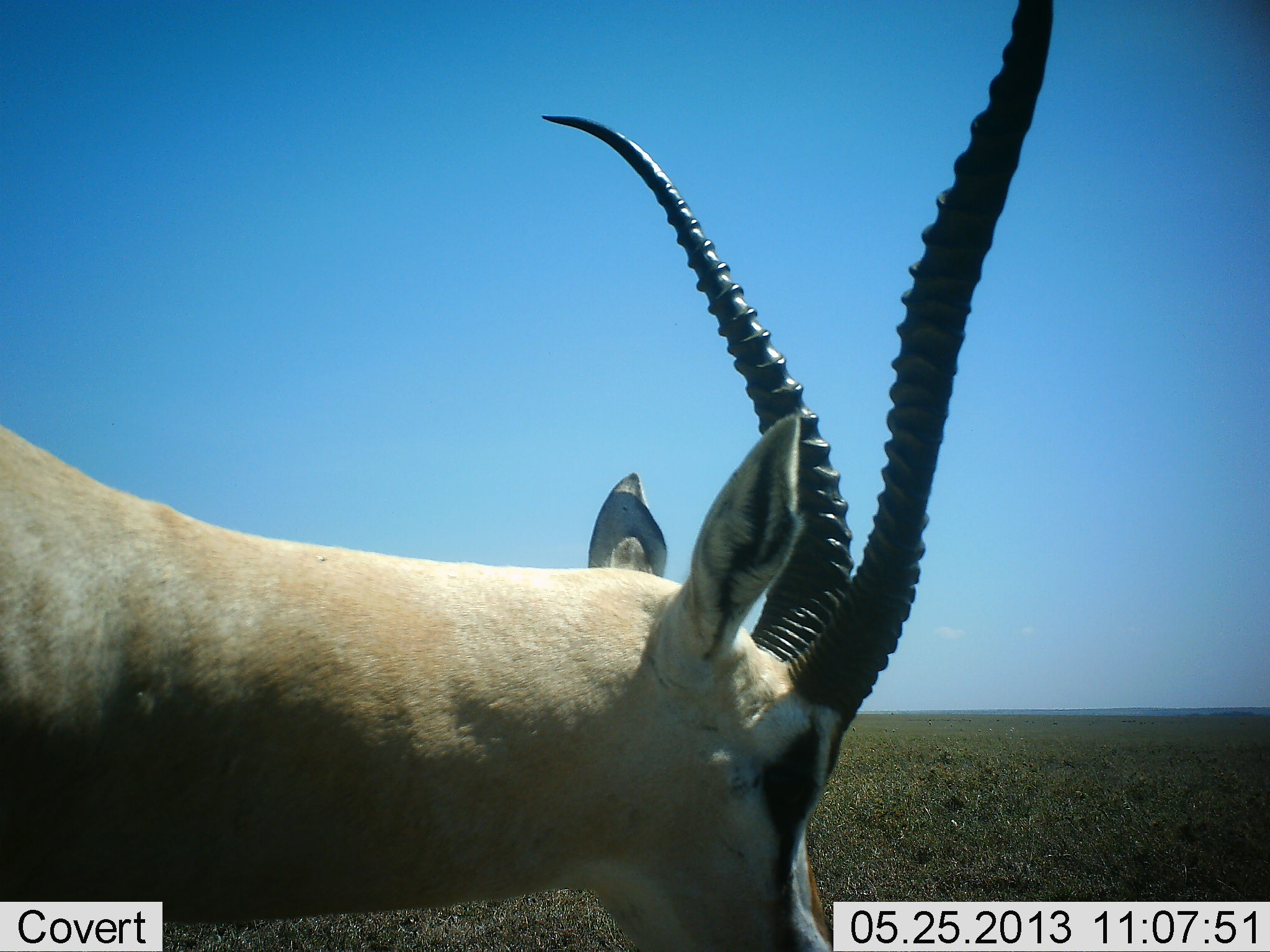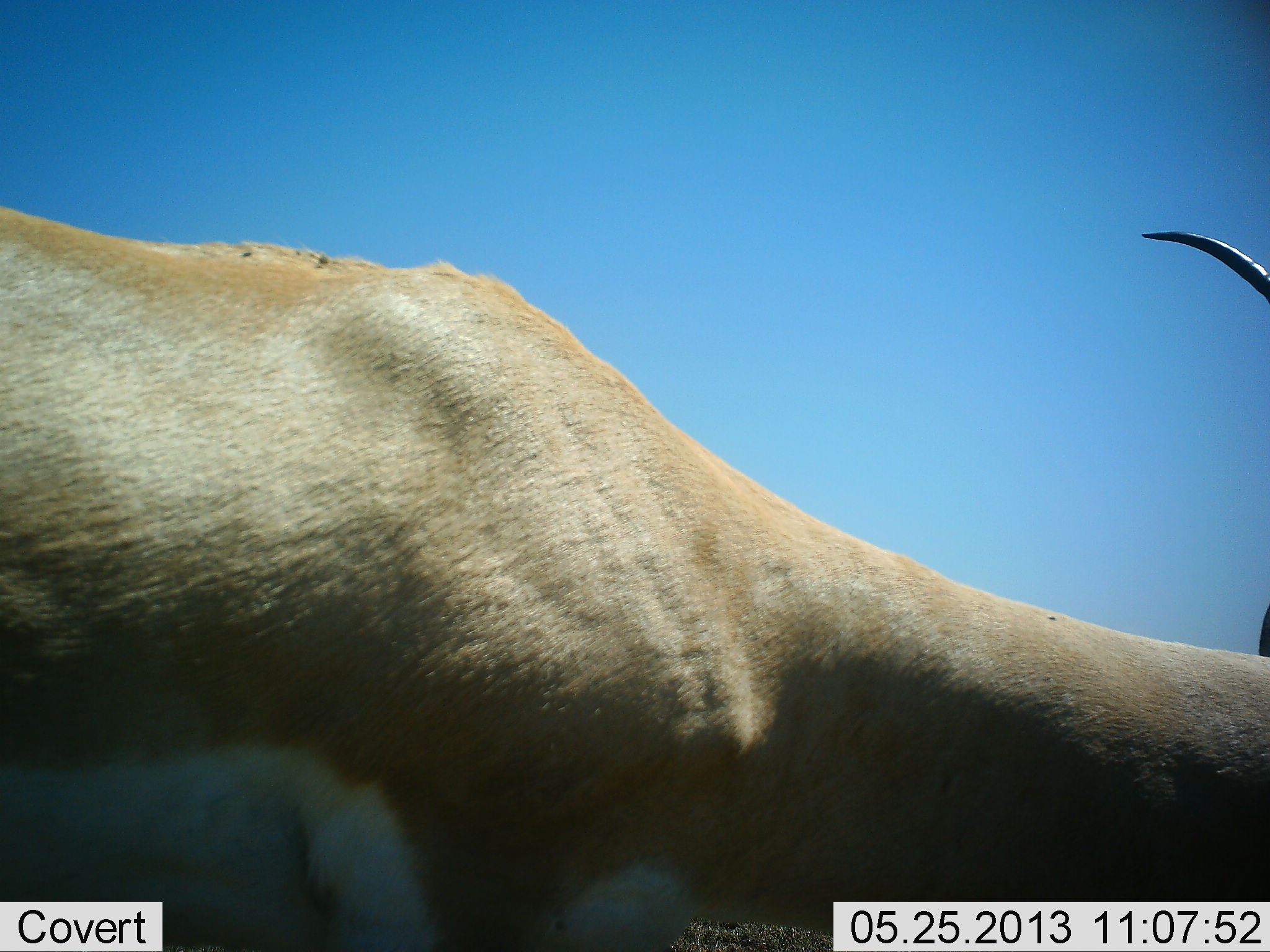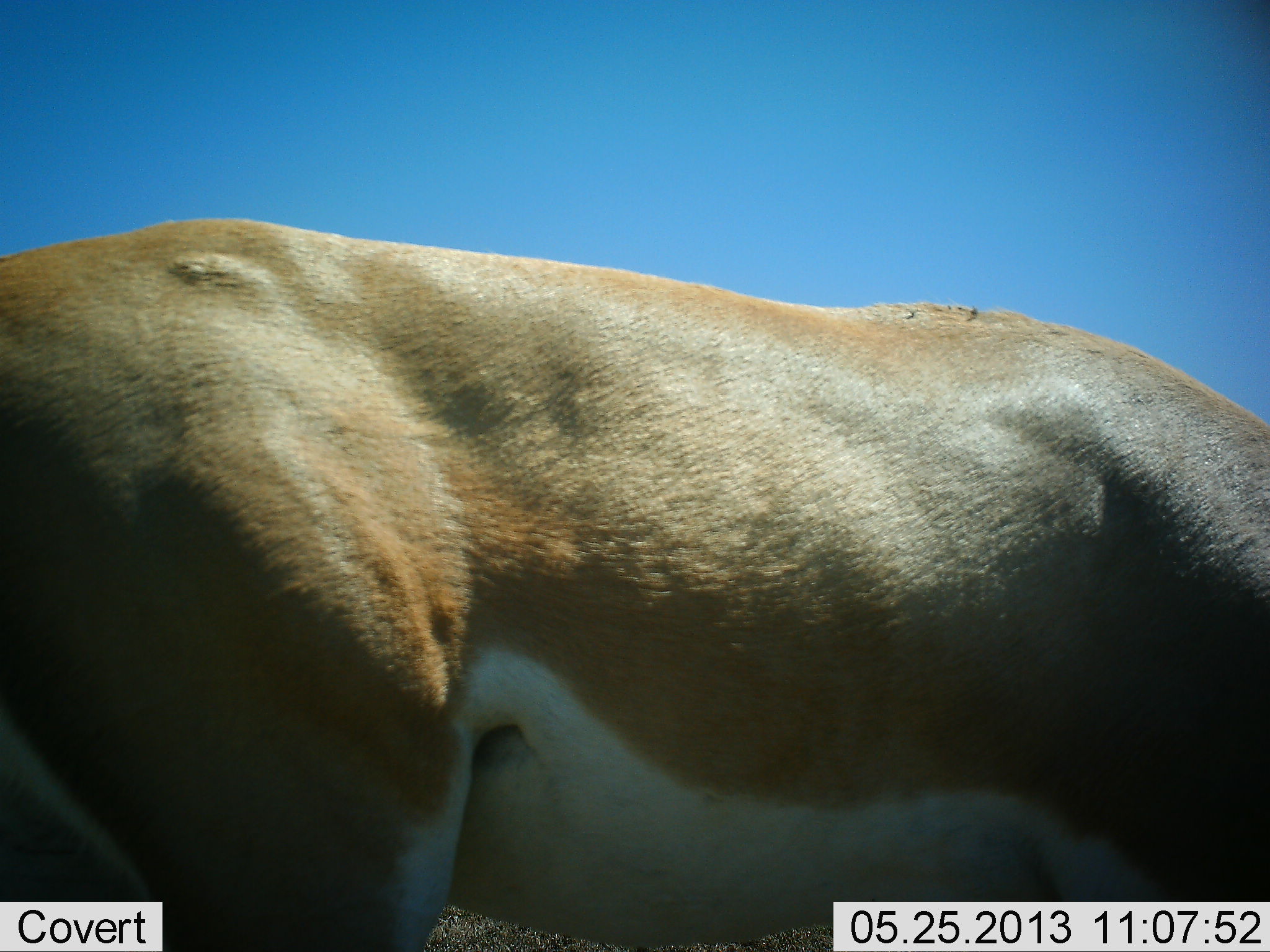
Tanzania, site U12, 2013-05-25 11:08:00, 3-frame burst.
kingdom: Animalia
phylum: Chordata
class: Mammalia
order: Artiodactyla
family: Bovidae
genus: Nanger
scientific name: Nanger granti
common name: grant's gazelle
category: gazellegrants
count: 1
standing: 30%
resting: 0%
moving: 70%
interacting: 0%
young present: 0%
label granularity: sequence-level